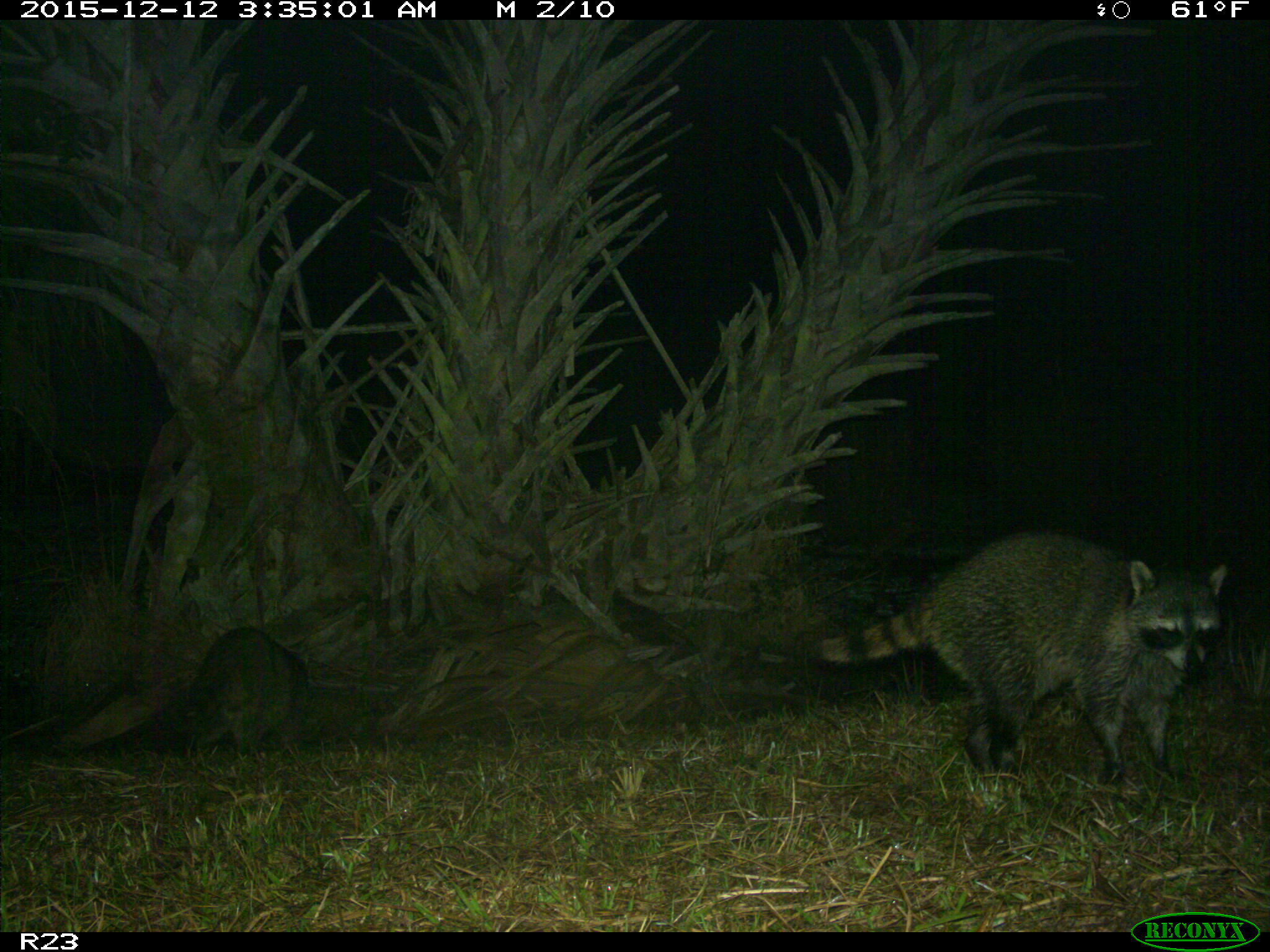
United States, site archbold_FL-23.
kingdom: Animalia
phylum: Chordata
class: Mammalia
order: Carnivora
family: Procyonidae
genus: Procyon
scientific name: Procyon lotor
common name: common raccoon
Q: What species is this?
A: Procyon lotor (common raccoon).